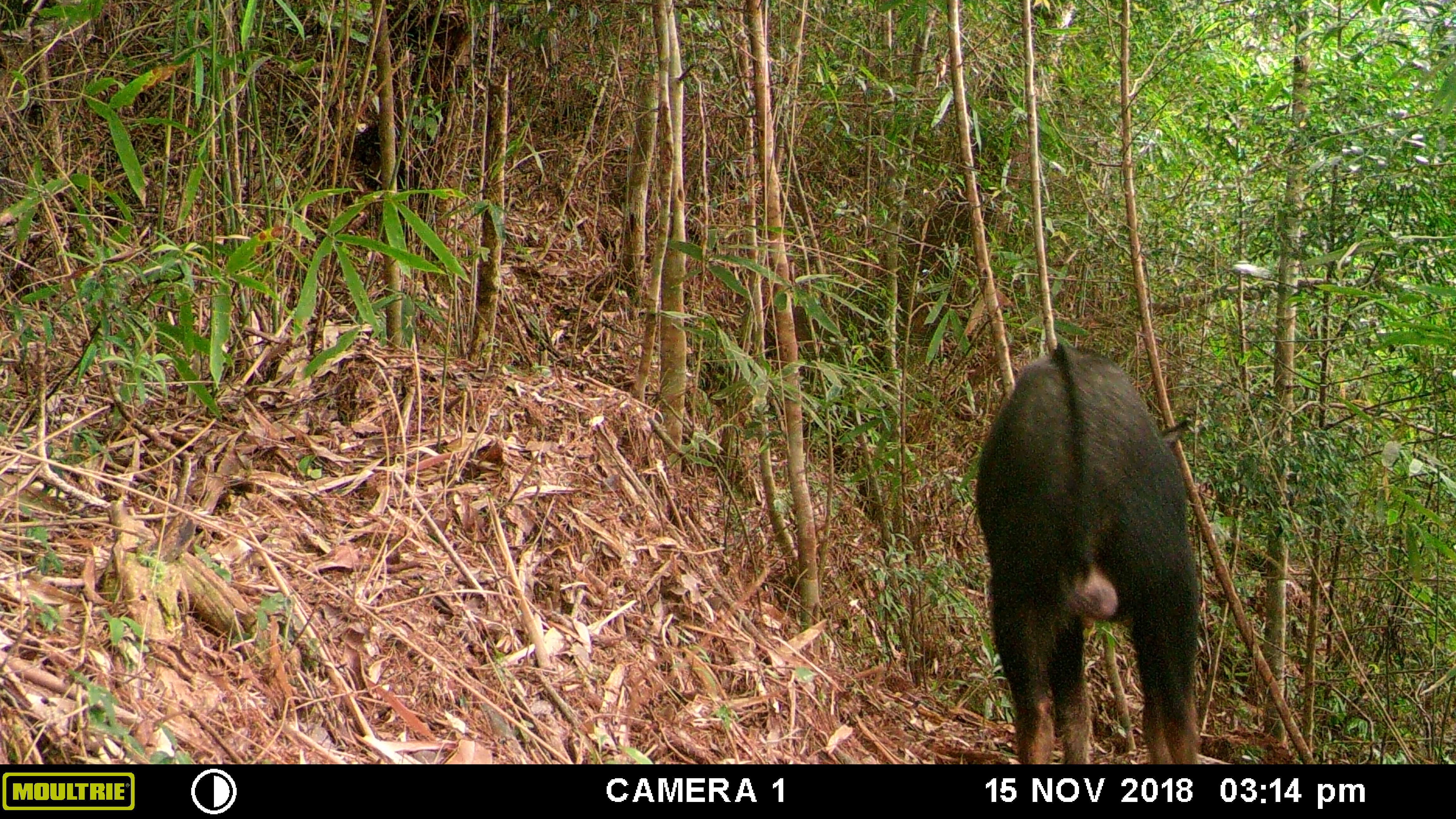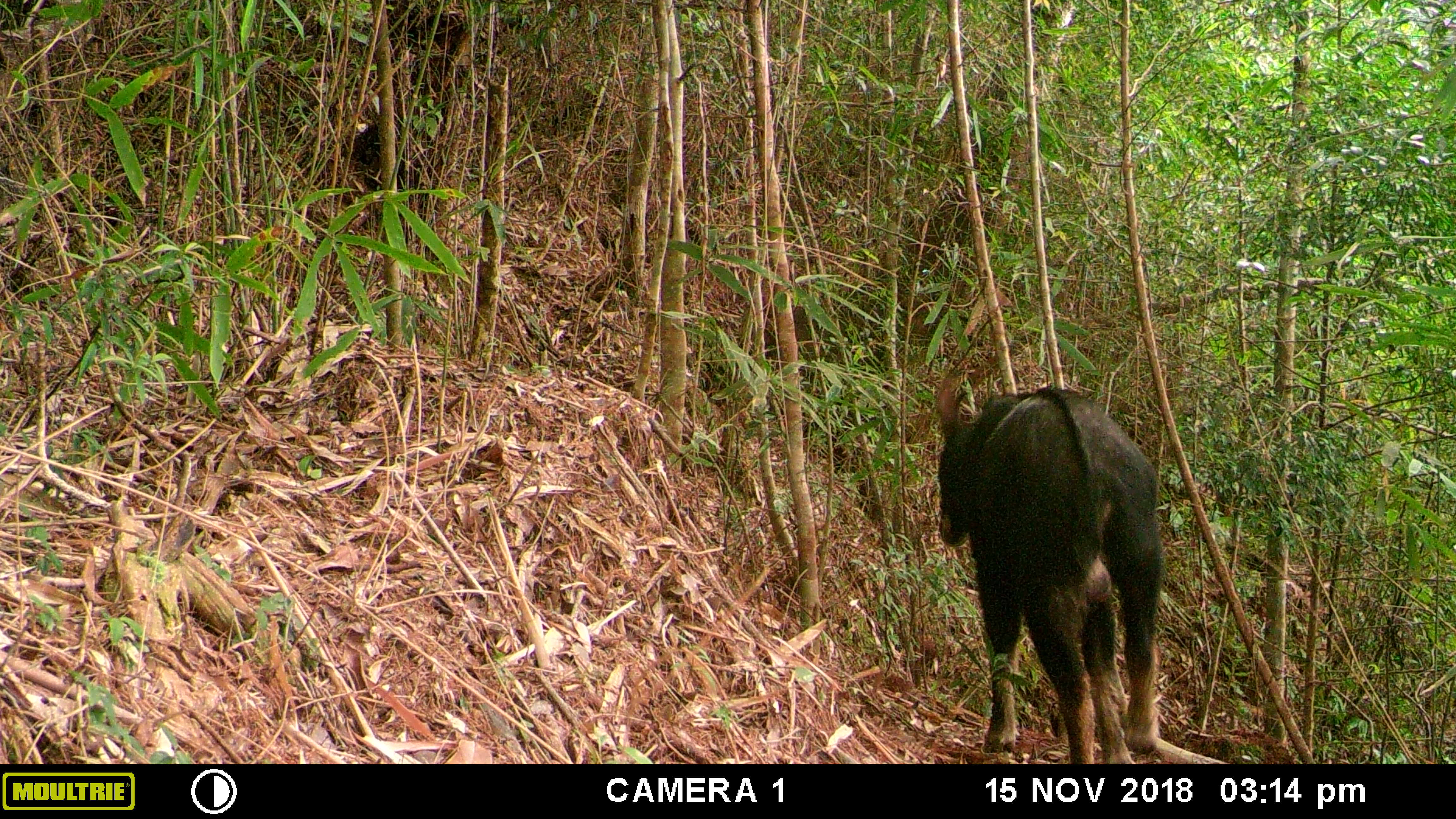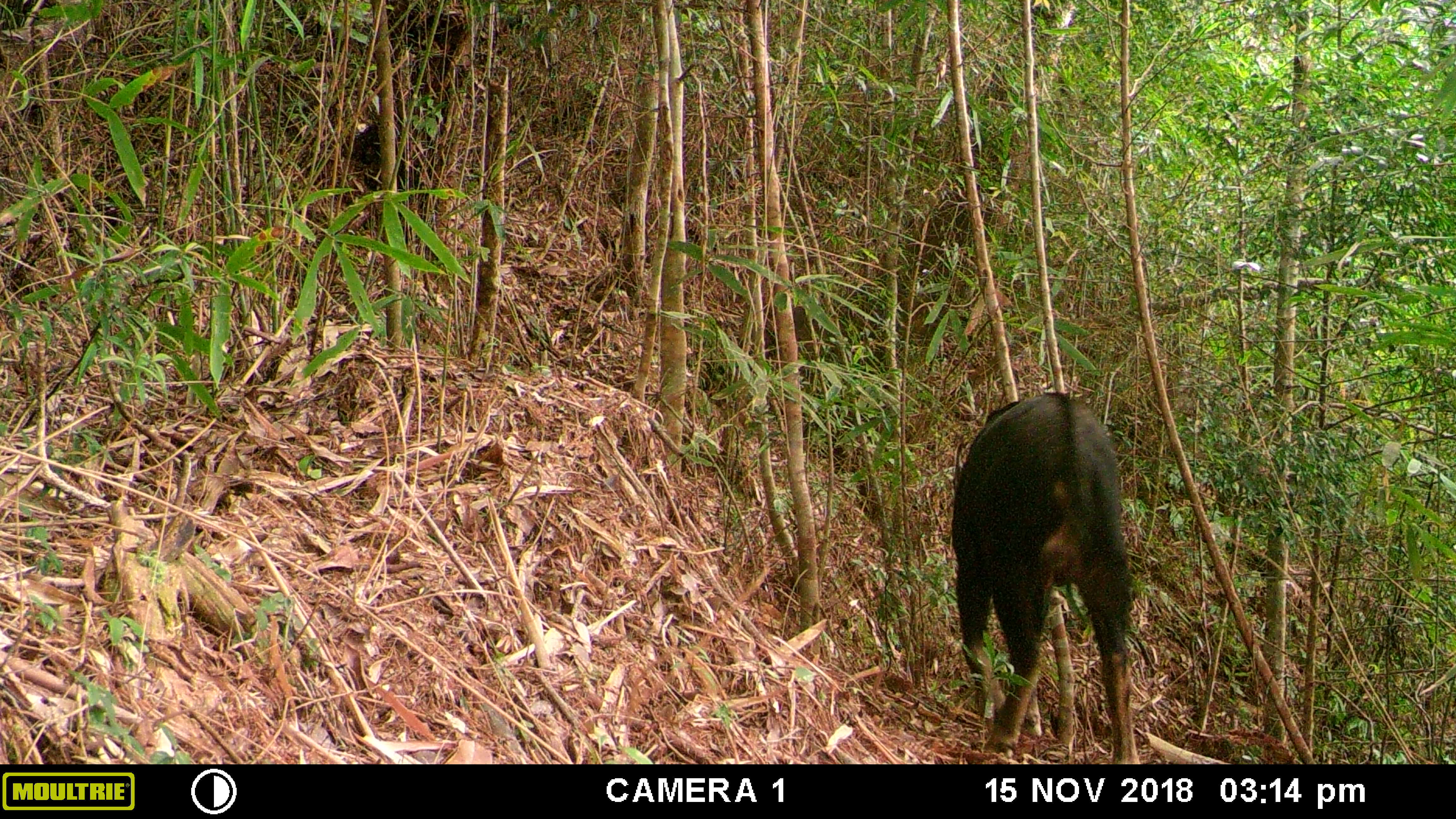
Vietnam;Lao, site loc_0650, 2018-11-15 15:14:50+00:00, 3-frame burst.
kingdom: Animalia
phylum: Chordata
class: Mammalia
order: Artiodactyla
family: Bovidae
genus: Capricornis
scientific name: Capricornis sumatraensis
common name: chinese serow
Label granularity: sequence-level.